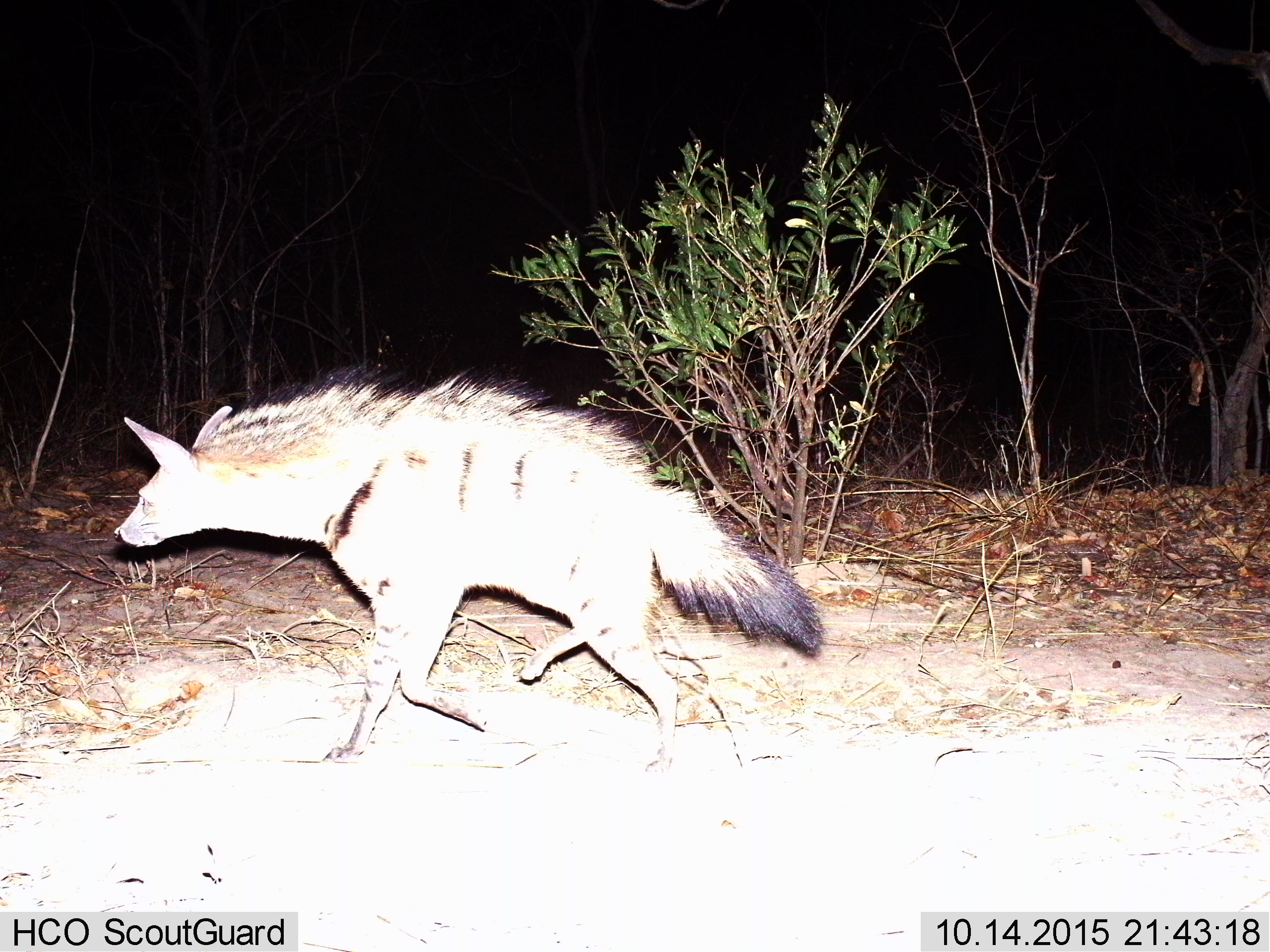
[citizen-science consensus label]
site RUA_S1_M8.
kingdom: Animalia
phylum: Chordata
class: Mammalia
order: Carnivora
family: Hyaenidae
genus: Proteles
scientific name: Proteles cristatus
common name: aardwolf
Aardwolf (Proteles cristatus), count 1. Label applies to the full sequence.